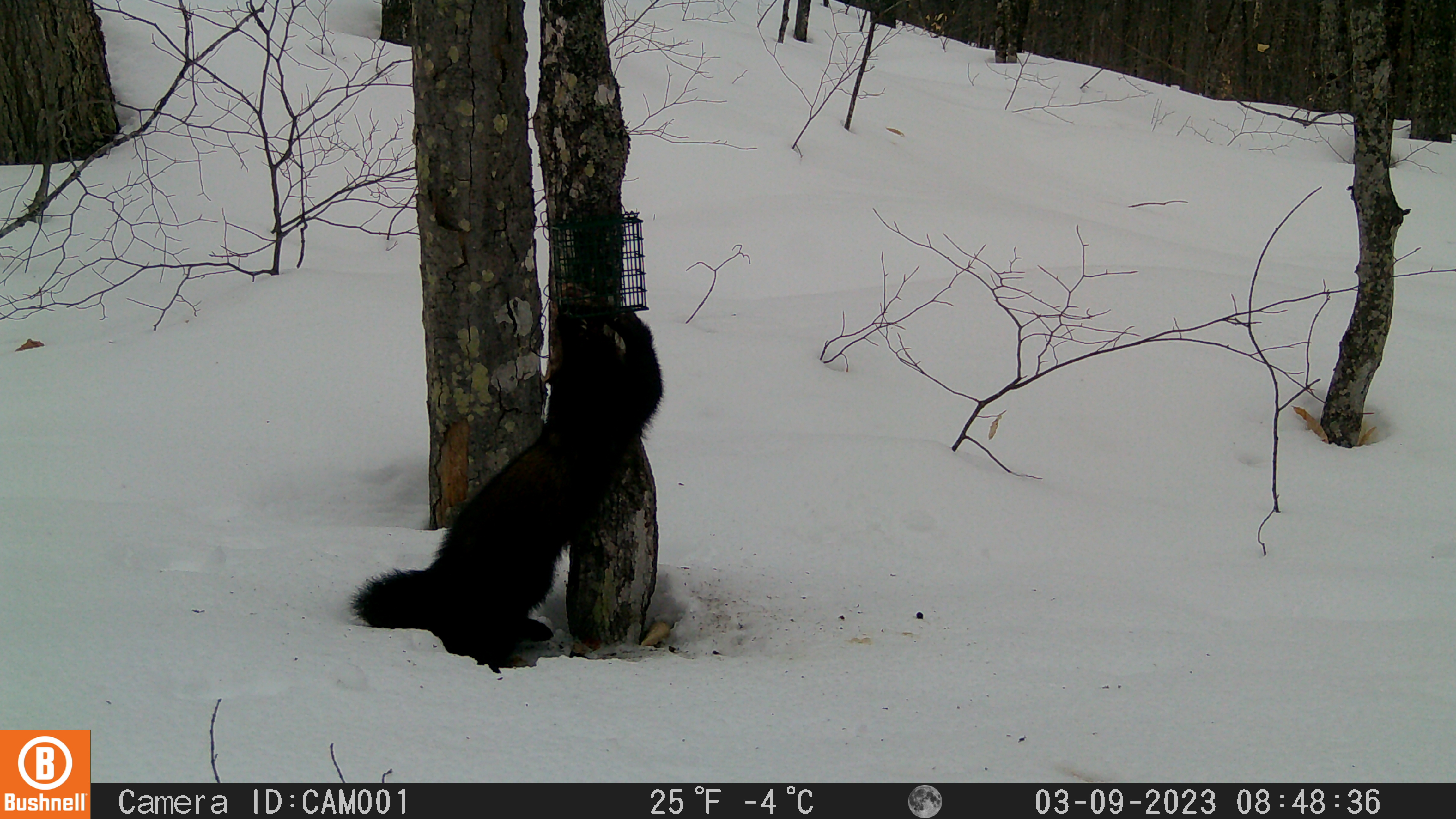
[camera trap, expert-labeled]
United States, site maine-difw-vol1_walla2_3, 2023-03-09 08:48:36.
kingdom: Animalia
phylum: Chordata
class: Mammalia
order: Carnivora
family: Mustelidae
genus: Pekania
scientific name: Pekania pennanti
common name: fisher